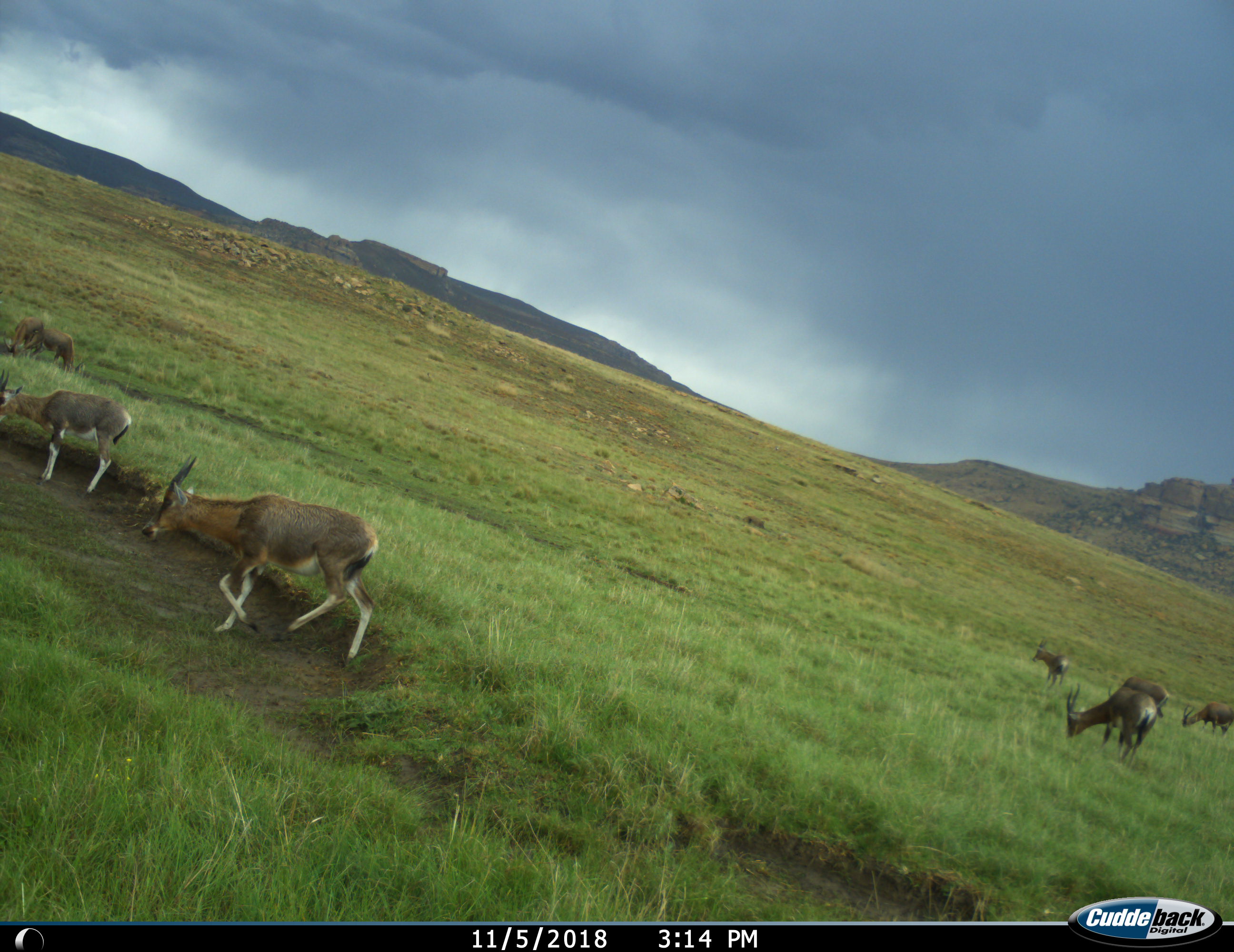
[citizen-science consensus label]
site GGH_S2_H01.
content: unidentified animal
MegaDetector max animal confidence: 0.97